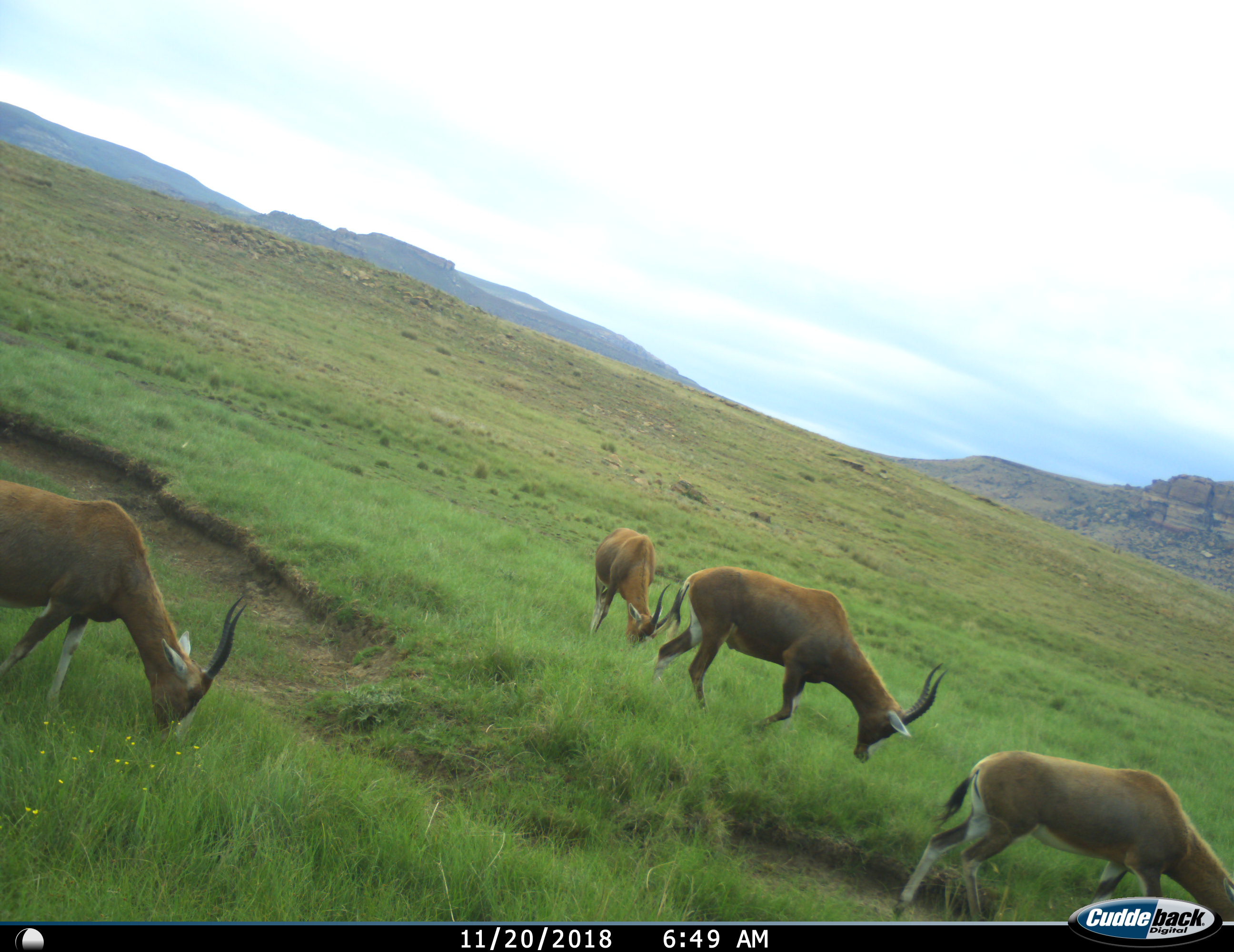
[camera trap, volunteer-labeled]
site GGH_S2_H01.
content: unidentified animal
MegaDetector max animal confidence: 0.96